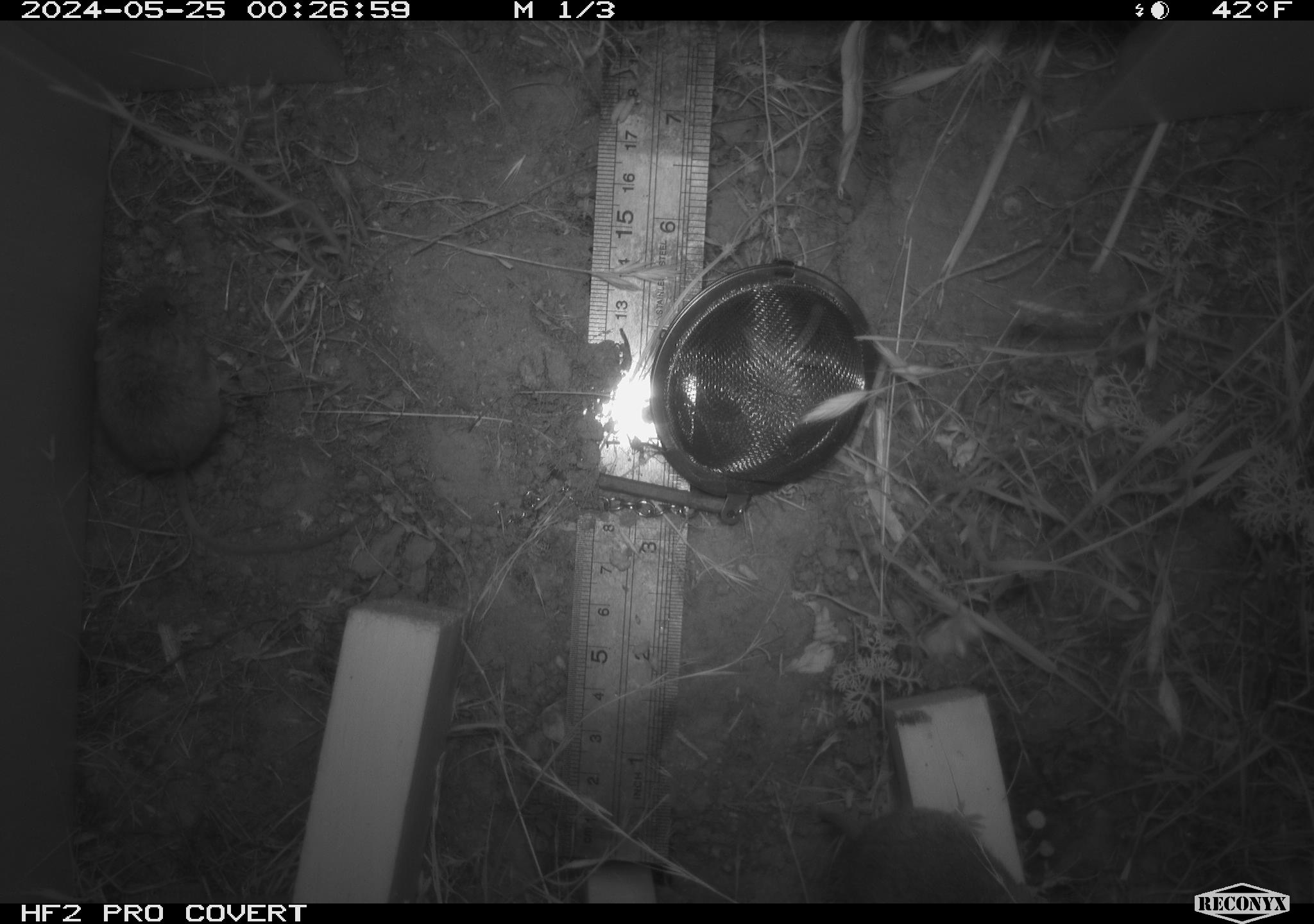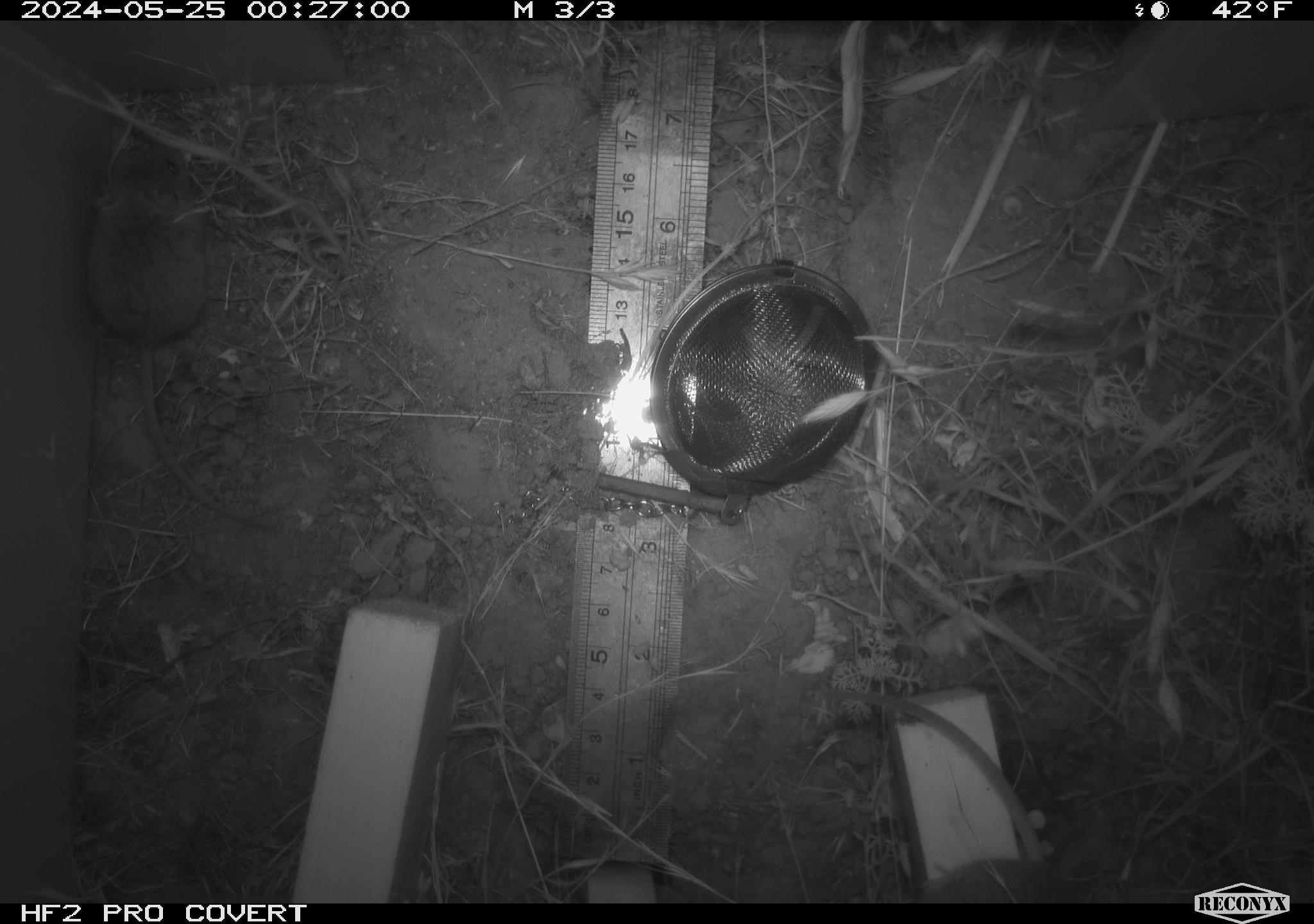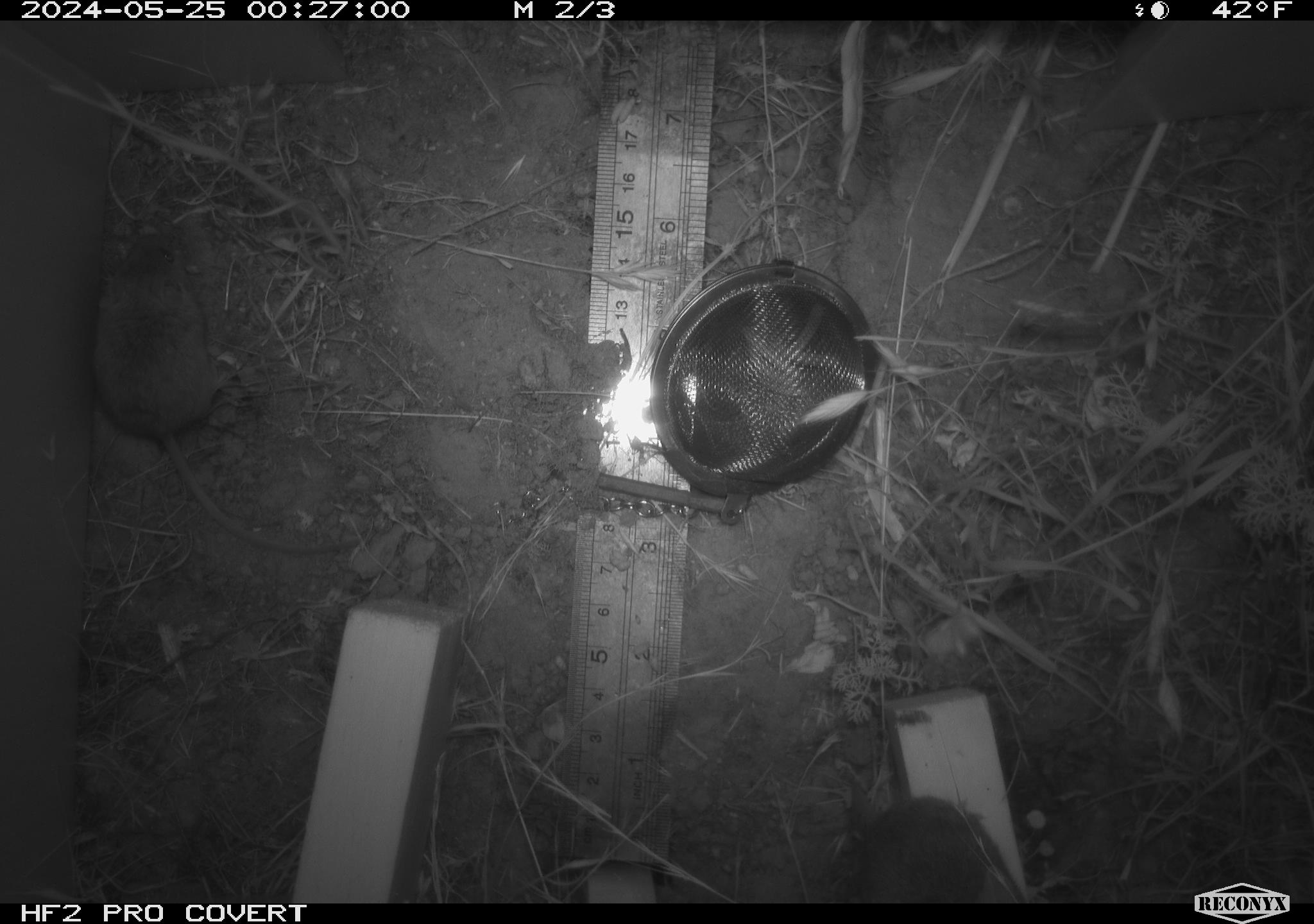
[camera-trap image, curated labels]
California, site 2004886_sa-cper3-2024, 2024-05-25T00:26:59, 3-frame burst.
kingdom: Animalia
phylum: Chordata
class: Mammalia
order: Rodentia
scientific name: Rodentia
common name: rodent